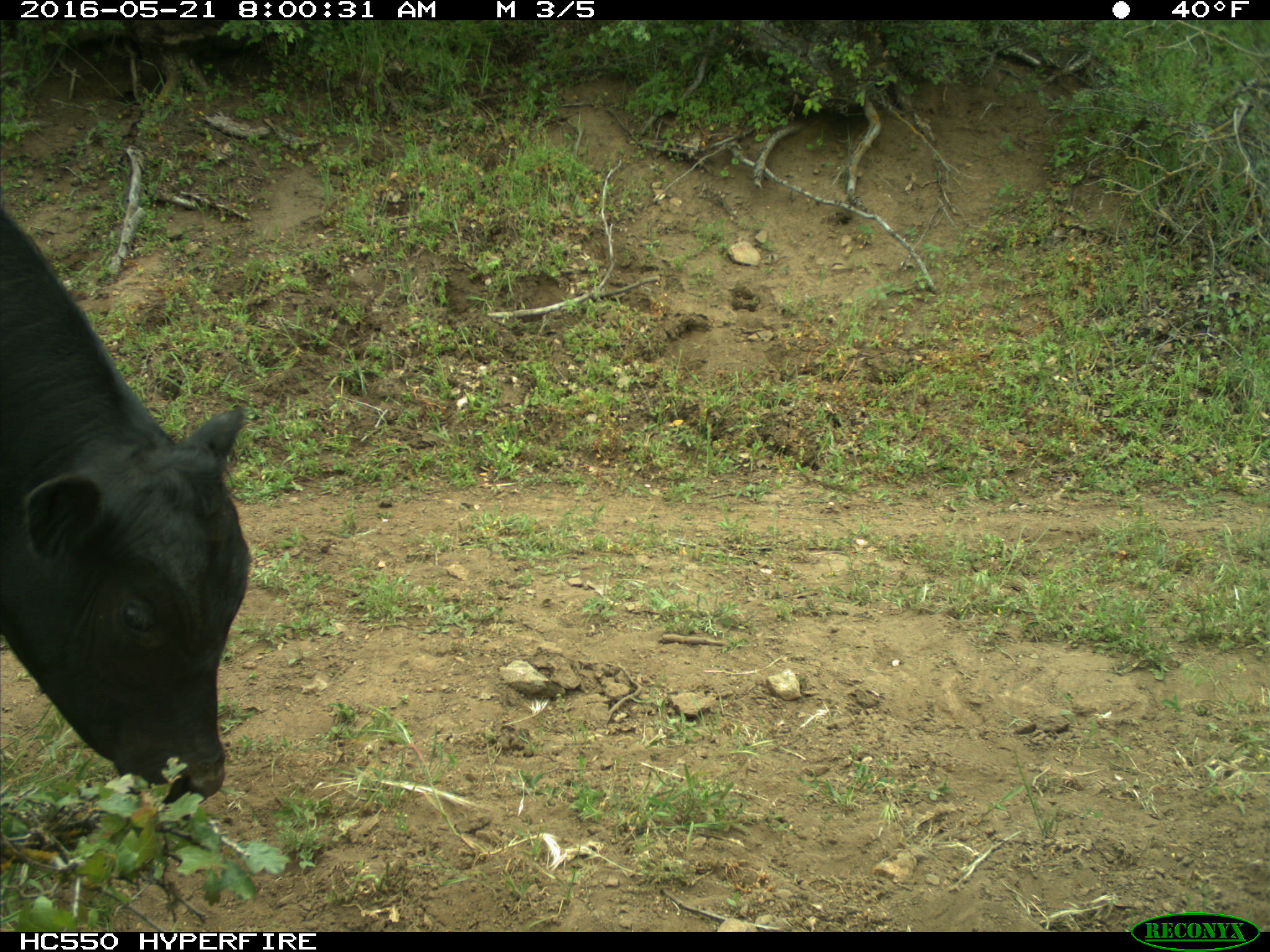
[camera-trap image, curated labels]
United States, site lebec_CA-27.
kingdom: Animalia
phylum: Chordata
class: Mammalia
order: Artiodactyla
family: Bovidae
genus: Bos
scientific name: Bos taurus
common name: domestic cow